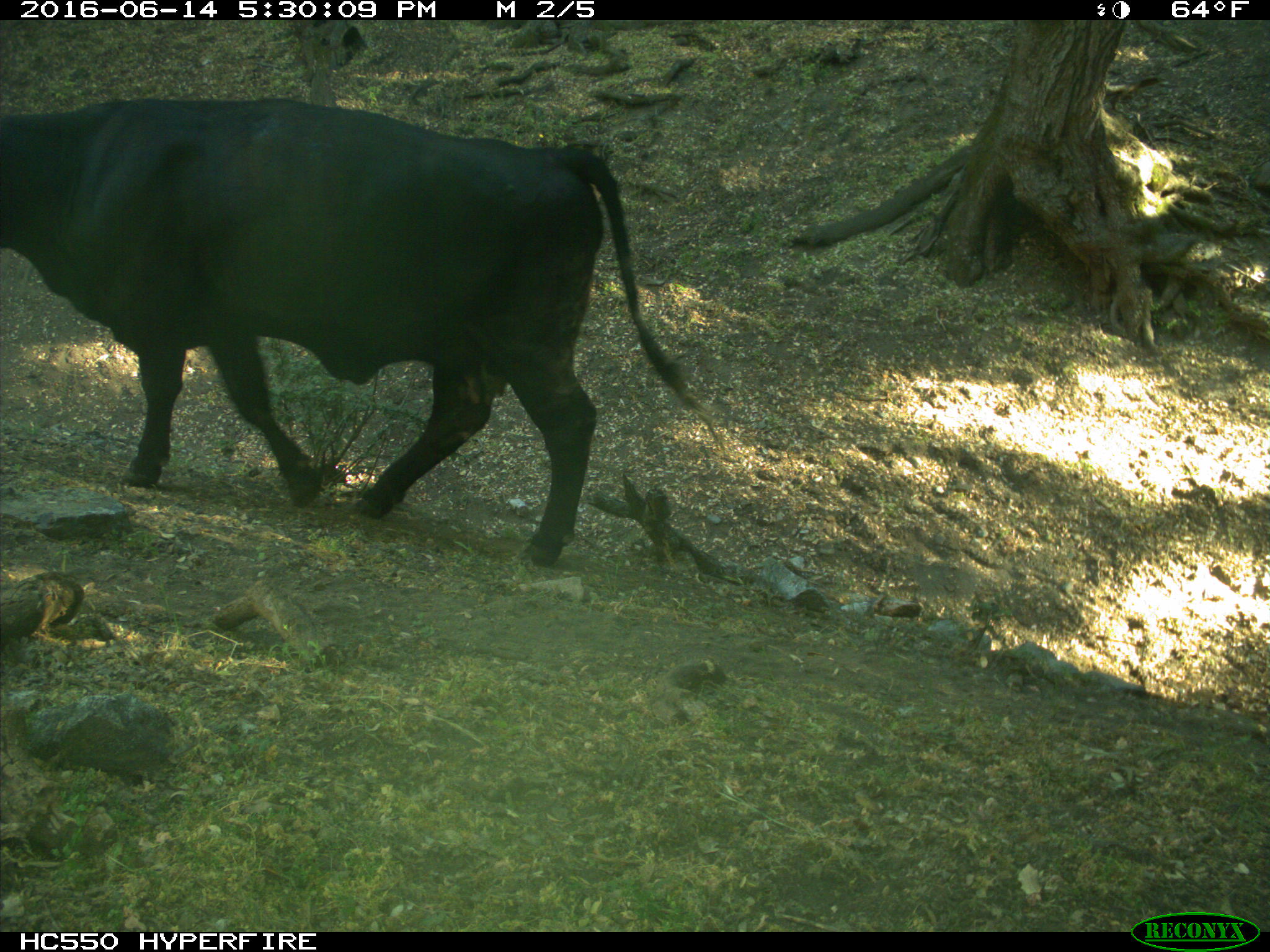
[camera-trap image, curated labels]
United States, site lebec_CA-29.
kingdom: Animalia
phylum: Chordata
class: Mammalia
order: Artiodactyla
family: Bovidae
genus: Bos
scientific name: Bos taurus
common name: domestic cow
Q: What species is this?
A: Bos taurus (domestic cow).